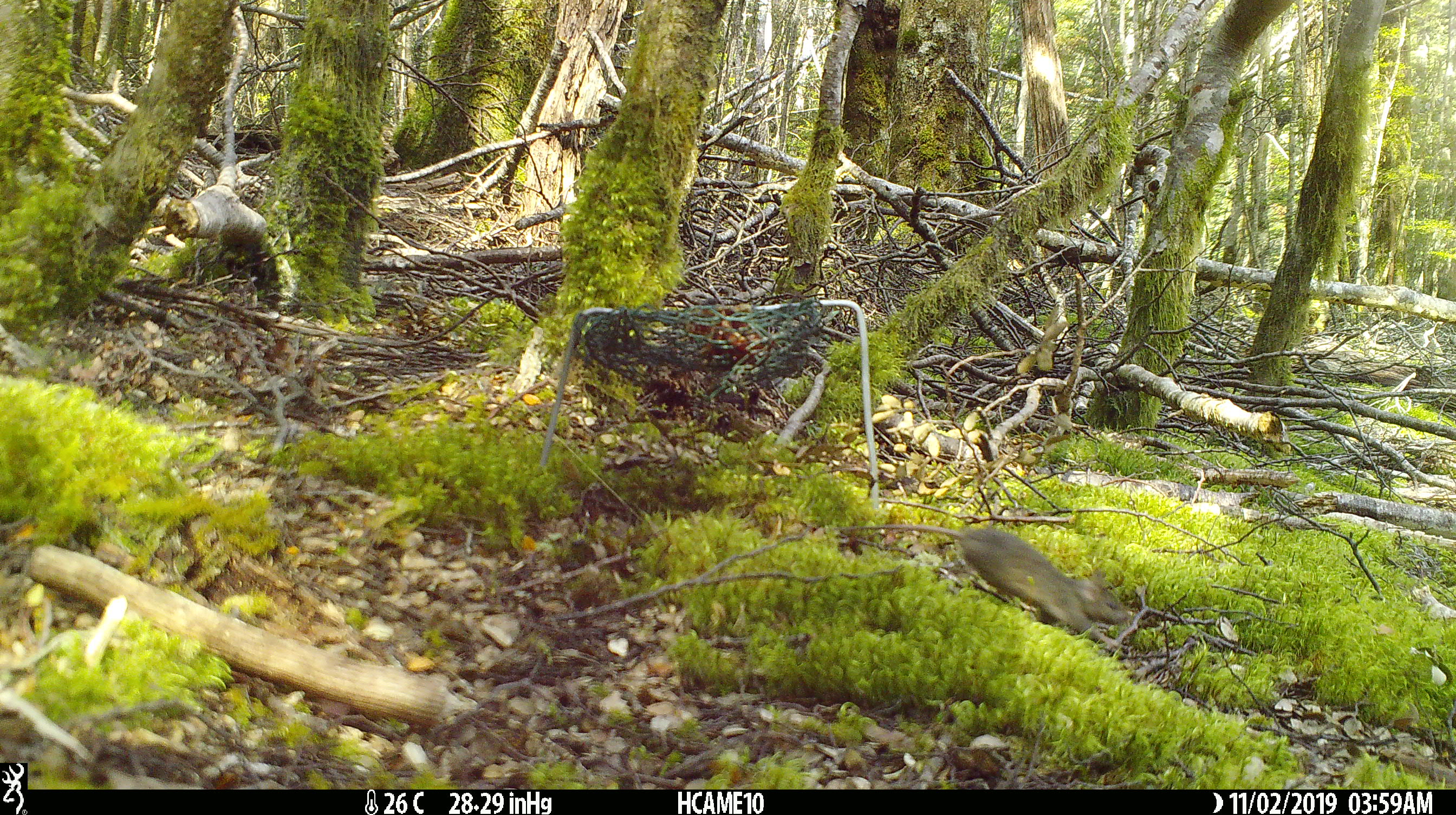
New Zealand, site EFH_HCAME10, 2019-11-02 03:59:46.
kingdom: Animalia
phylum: Chordata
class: Mammalia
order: Rodentia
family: Muridae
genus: Mus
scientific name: Mus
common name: mouse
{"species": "mouse (Mus)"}